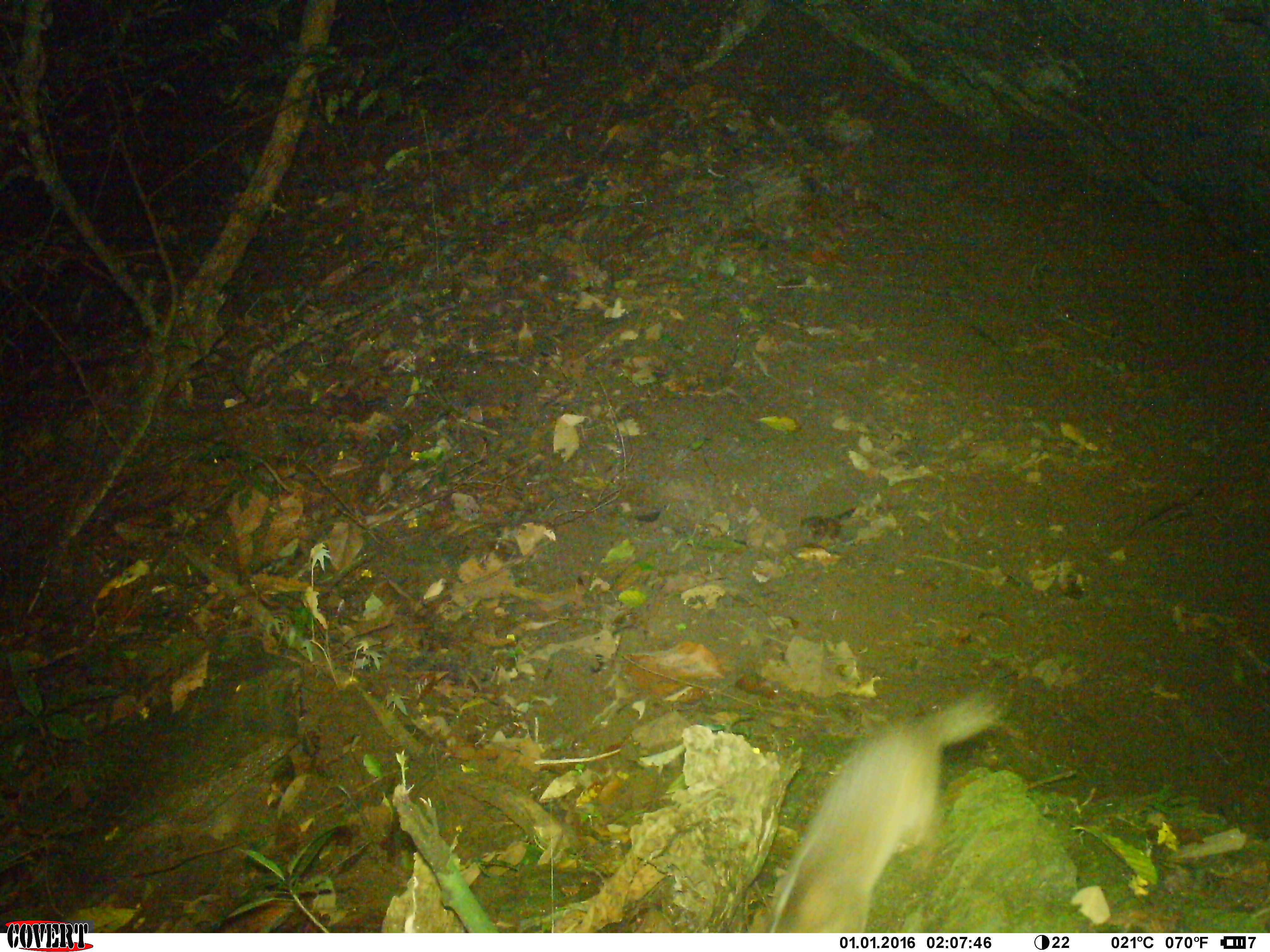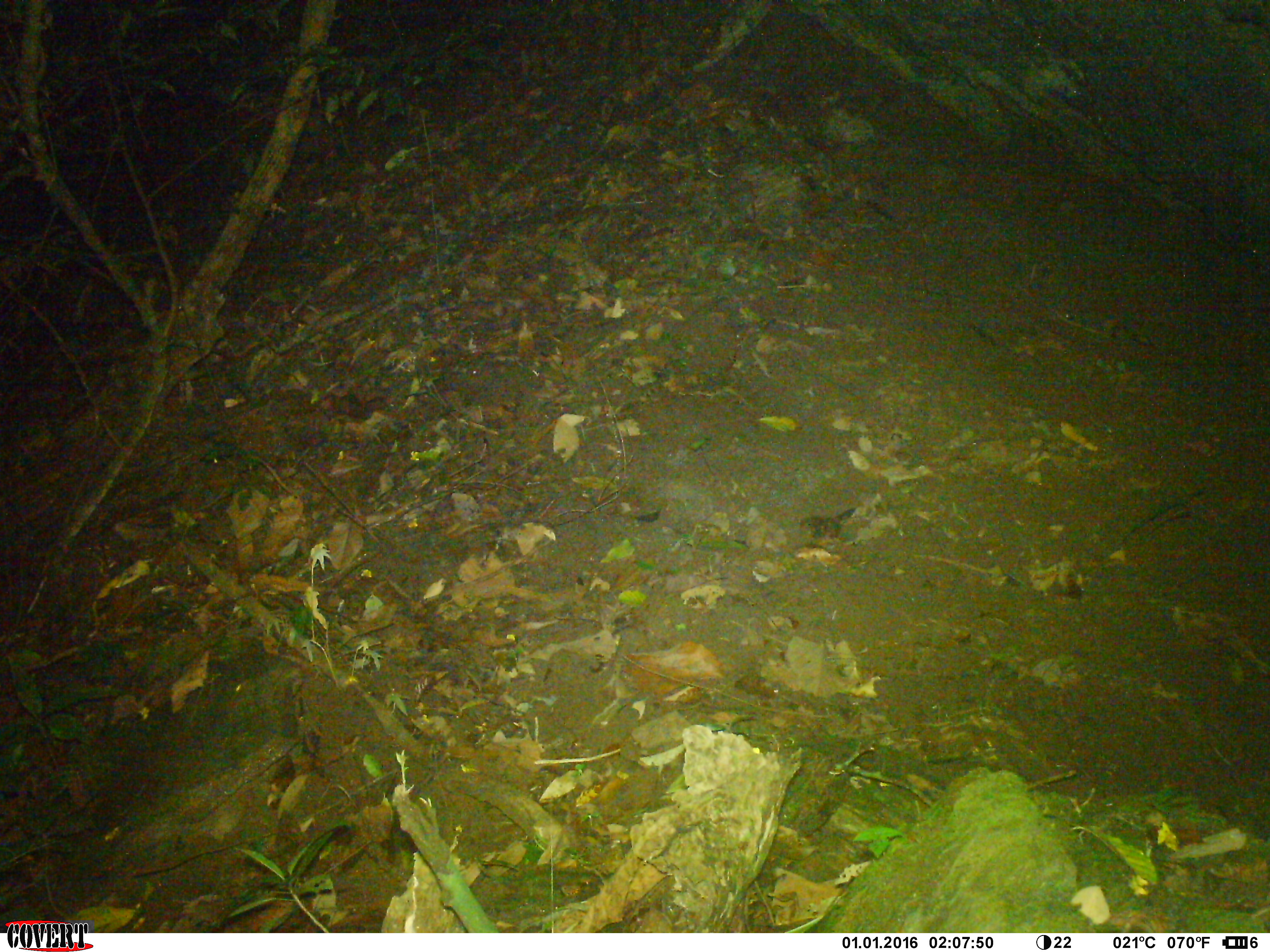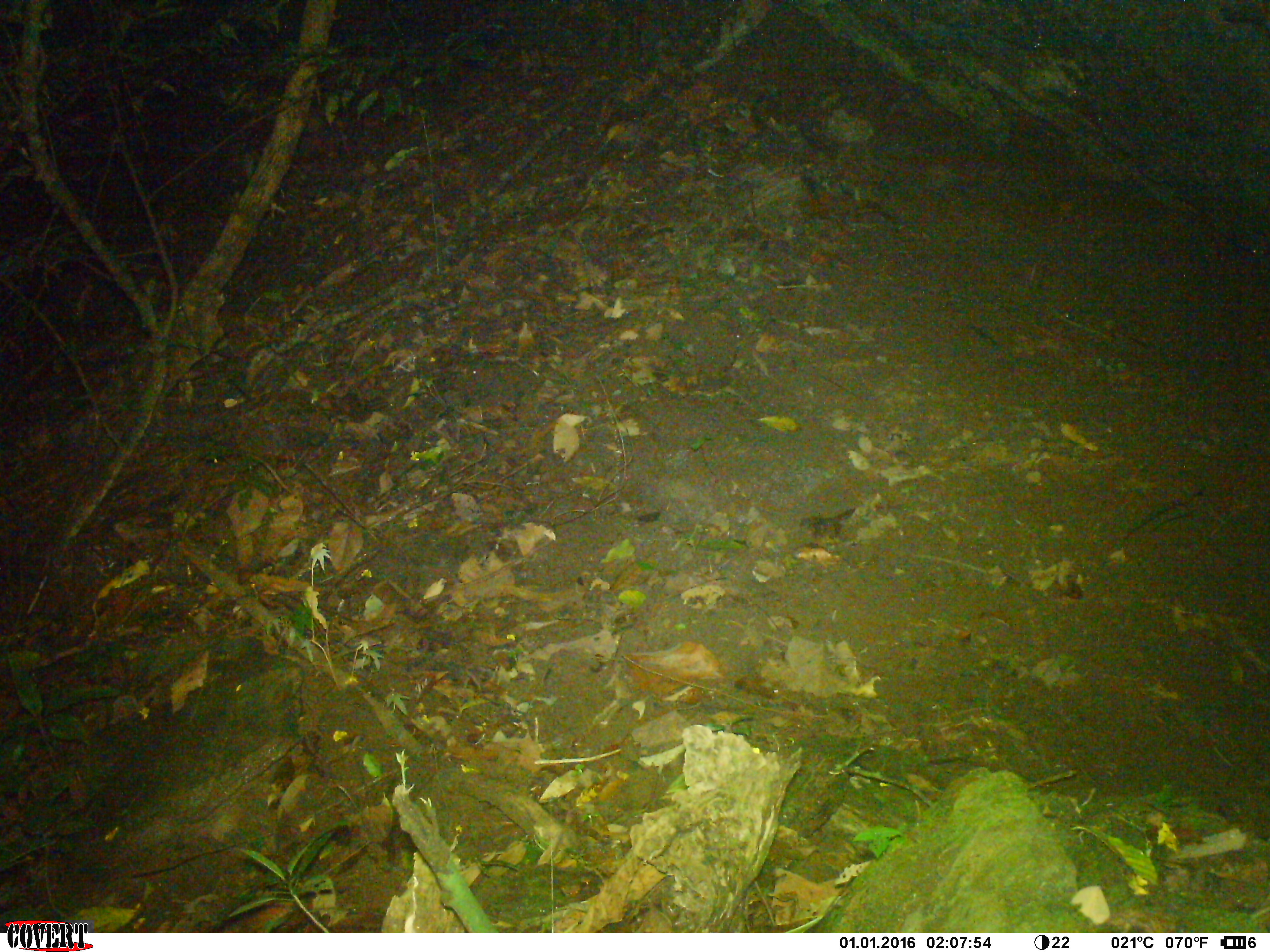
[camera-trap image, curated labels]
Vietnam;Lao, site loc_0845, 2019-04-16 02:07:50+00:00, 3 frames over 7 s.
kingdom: Animalia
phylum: Chordata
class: Mammalia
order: Carnivora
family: Mustelidae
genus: Melogale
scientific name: Melogale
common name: ferret badger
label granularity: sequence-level